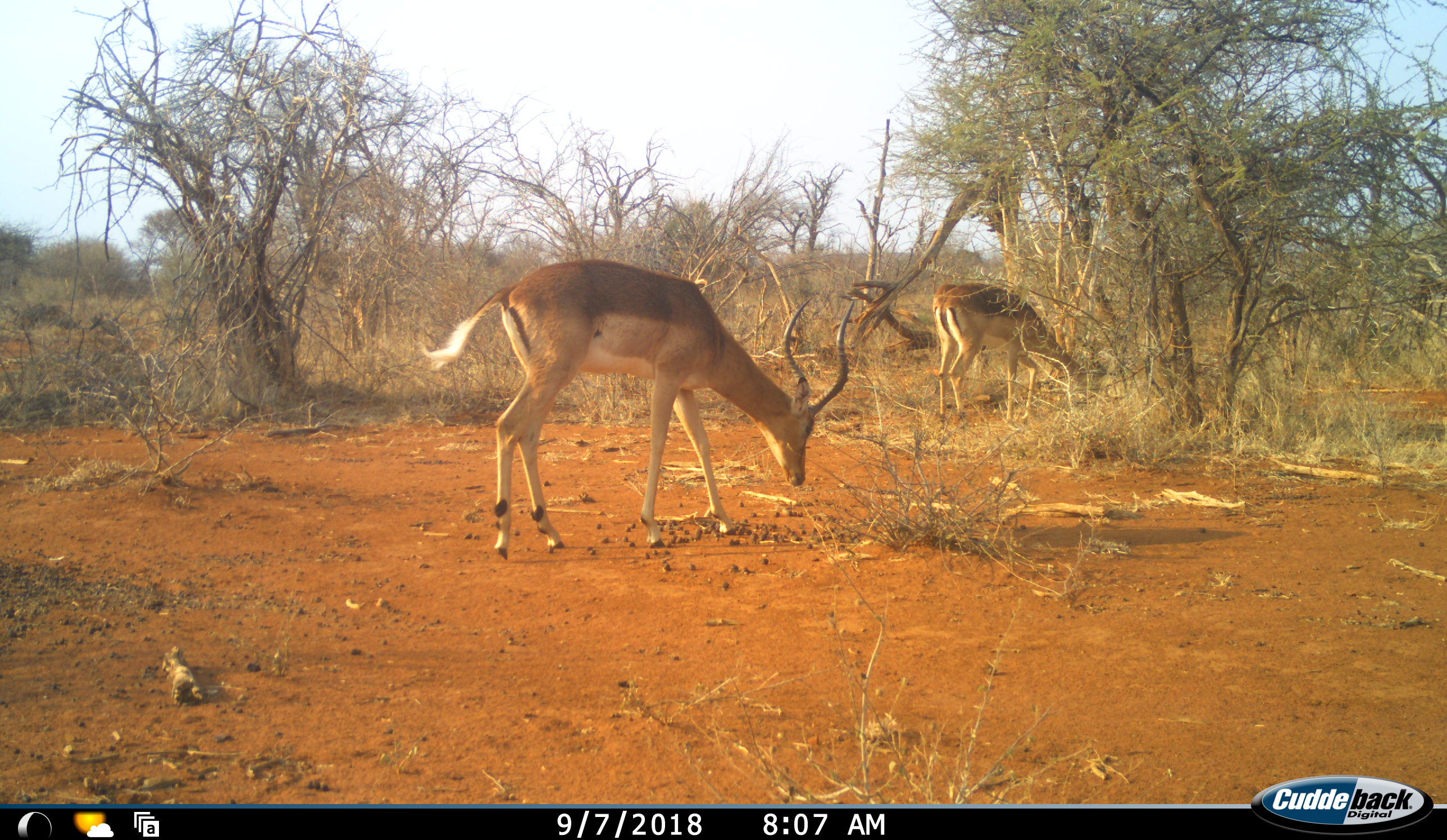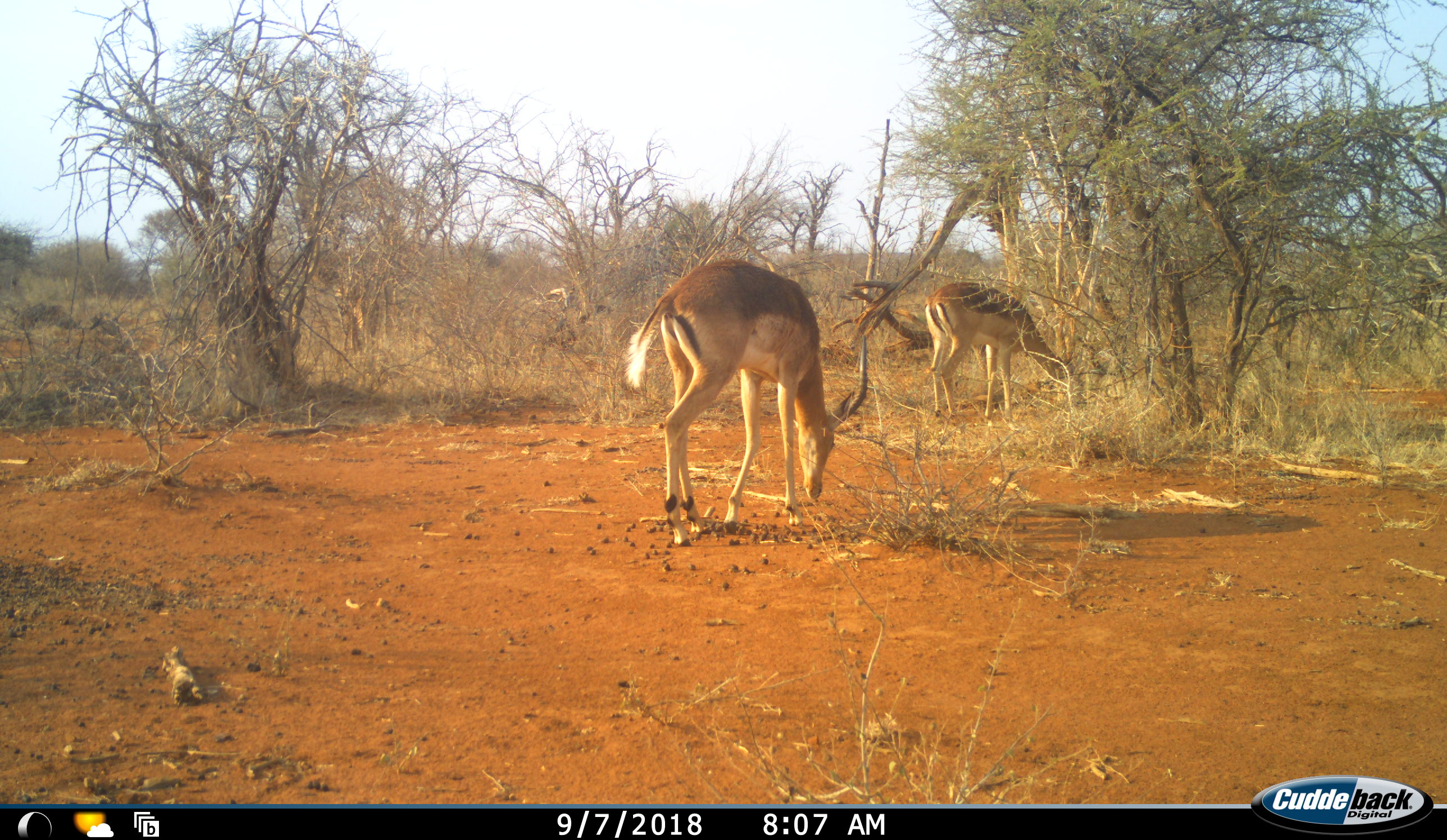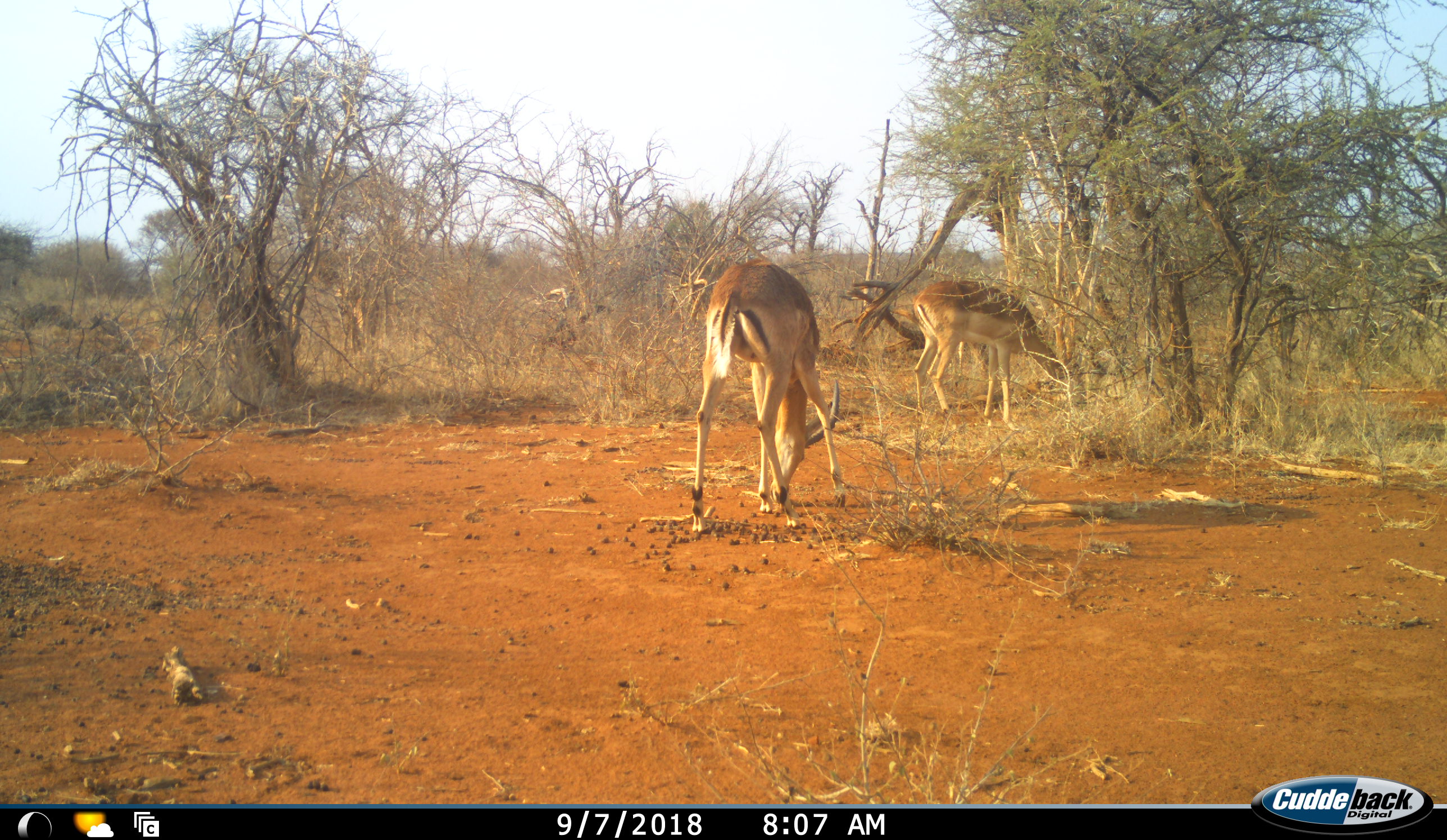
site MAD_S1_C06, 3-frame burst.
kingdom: Animalia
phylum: Chordata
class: Mammalia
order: Artiodactyla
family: Bovidae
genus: Aepyceros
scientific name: Aepyceros melampus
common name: impala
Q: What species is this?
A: Impala (Aepyceros melampus).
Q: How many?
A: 3.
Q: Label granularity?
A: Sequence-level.